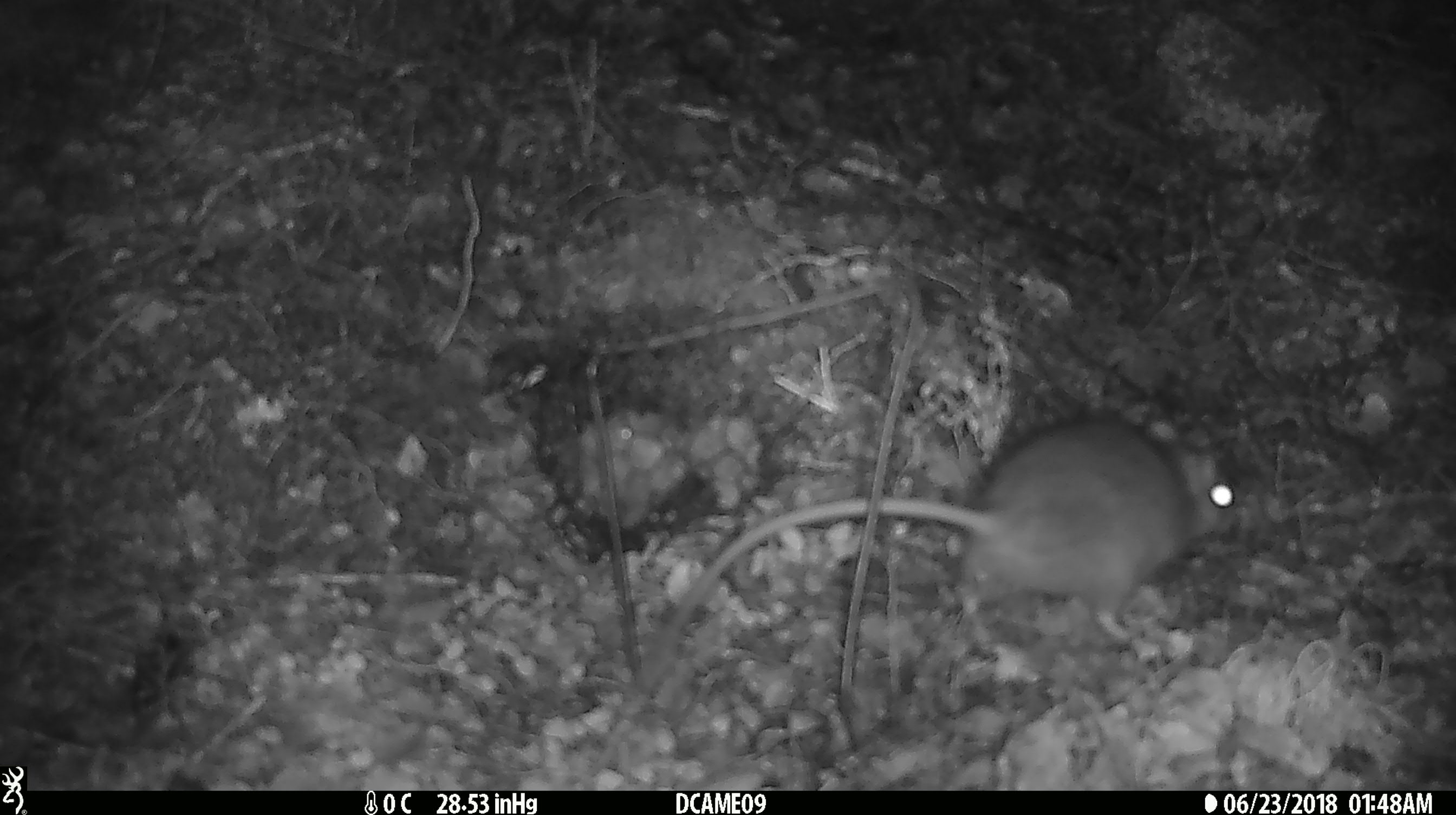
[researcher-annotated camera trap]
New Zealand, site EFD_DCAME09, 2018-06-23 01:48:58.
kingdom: Animalia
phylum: Chordata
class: Mammalia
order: Rodentia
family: Muridae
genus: Rattus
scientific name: Rattus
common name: rat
Rat (Rattus).